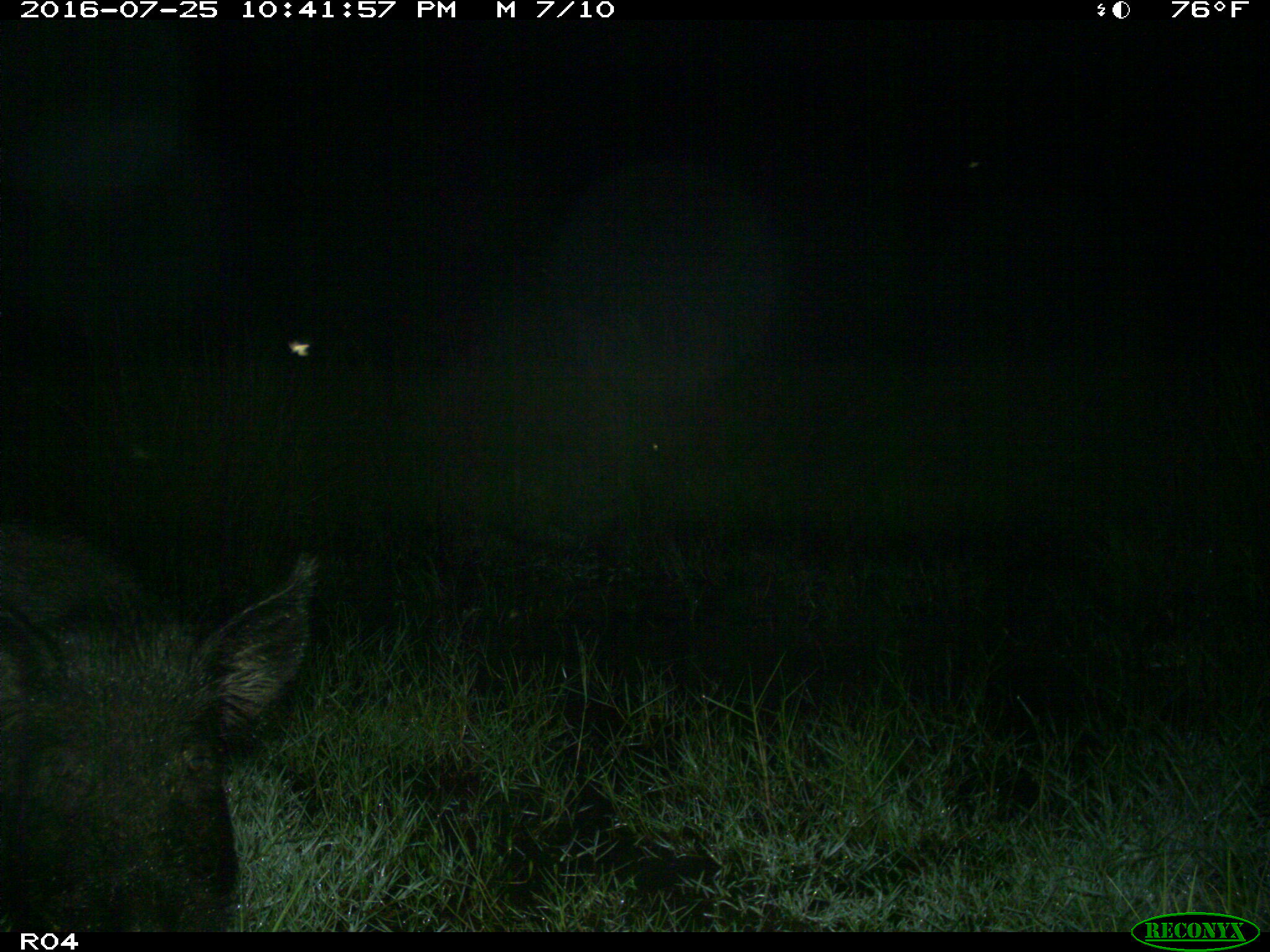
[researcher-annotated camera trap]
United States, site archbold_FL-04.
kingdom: Animalia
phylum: Chordata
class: Mammalia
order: Artiodactyla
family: Suidae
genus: Sus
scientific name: Sus scrofa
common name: wild boar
Sus scrofa (wild boar).